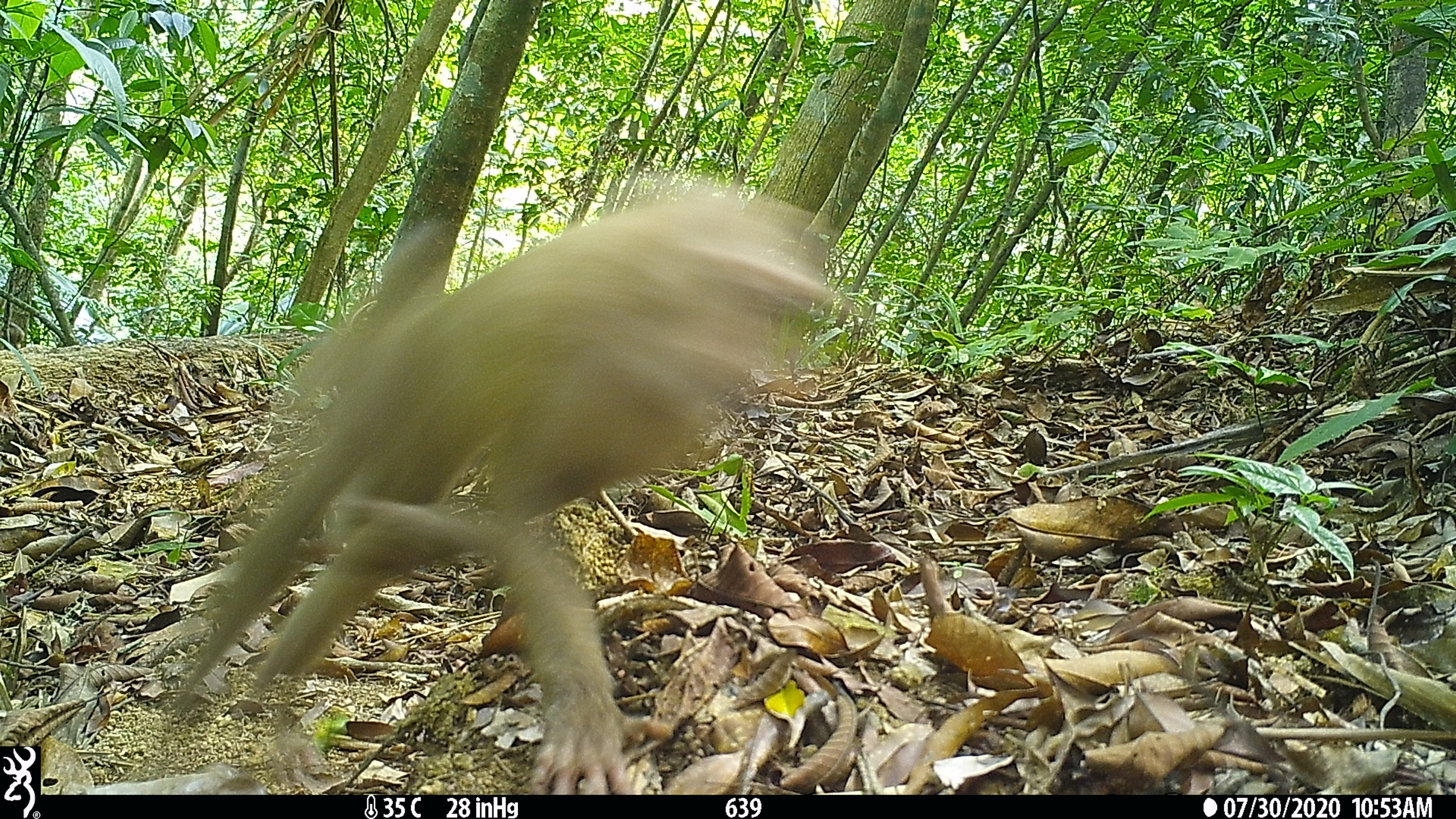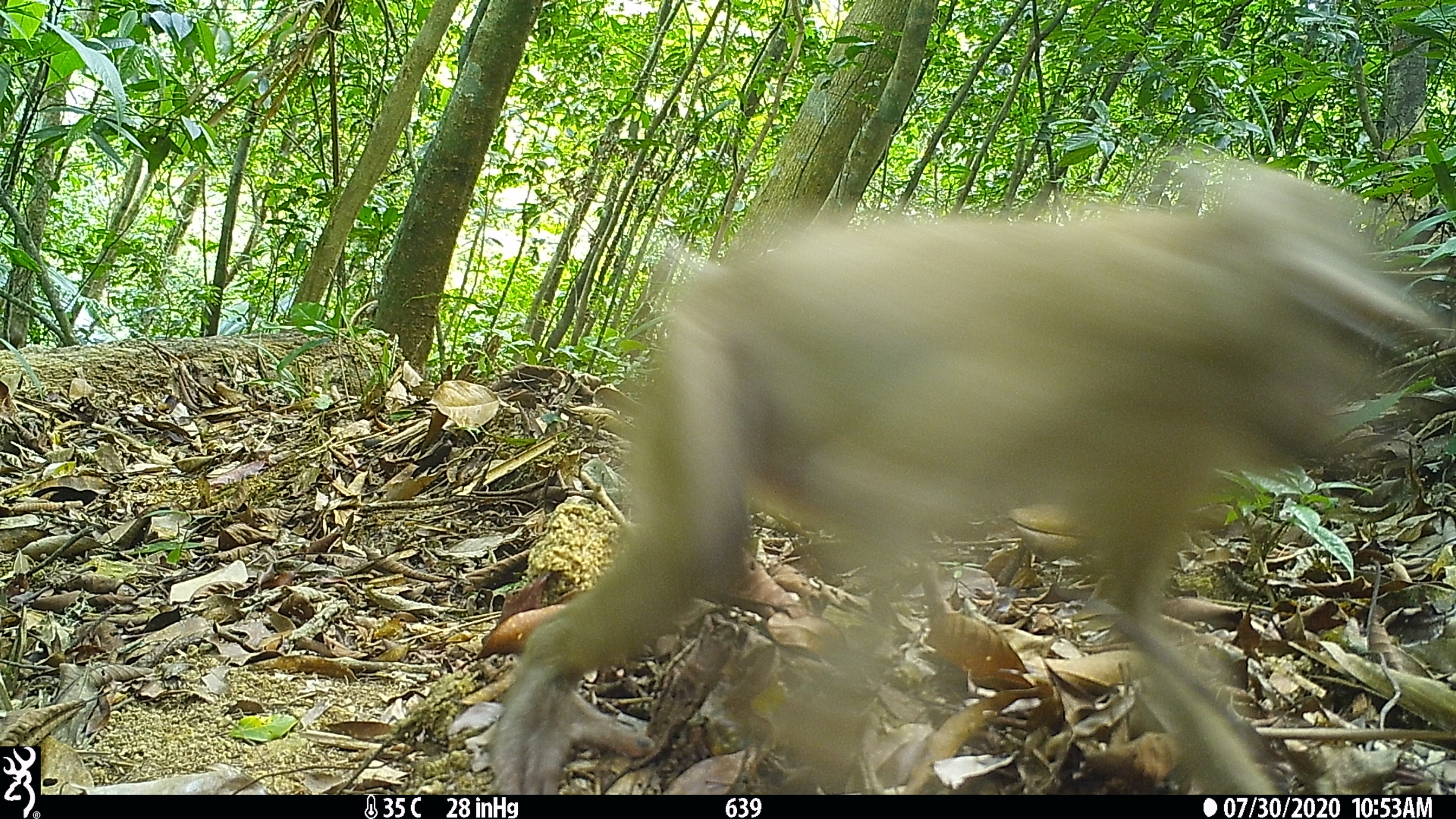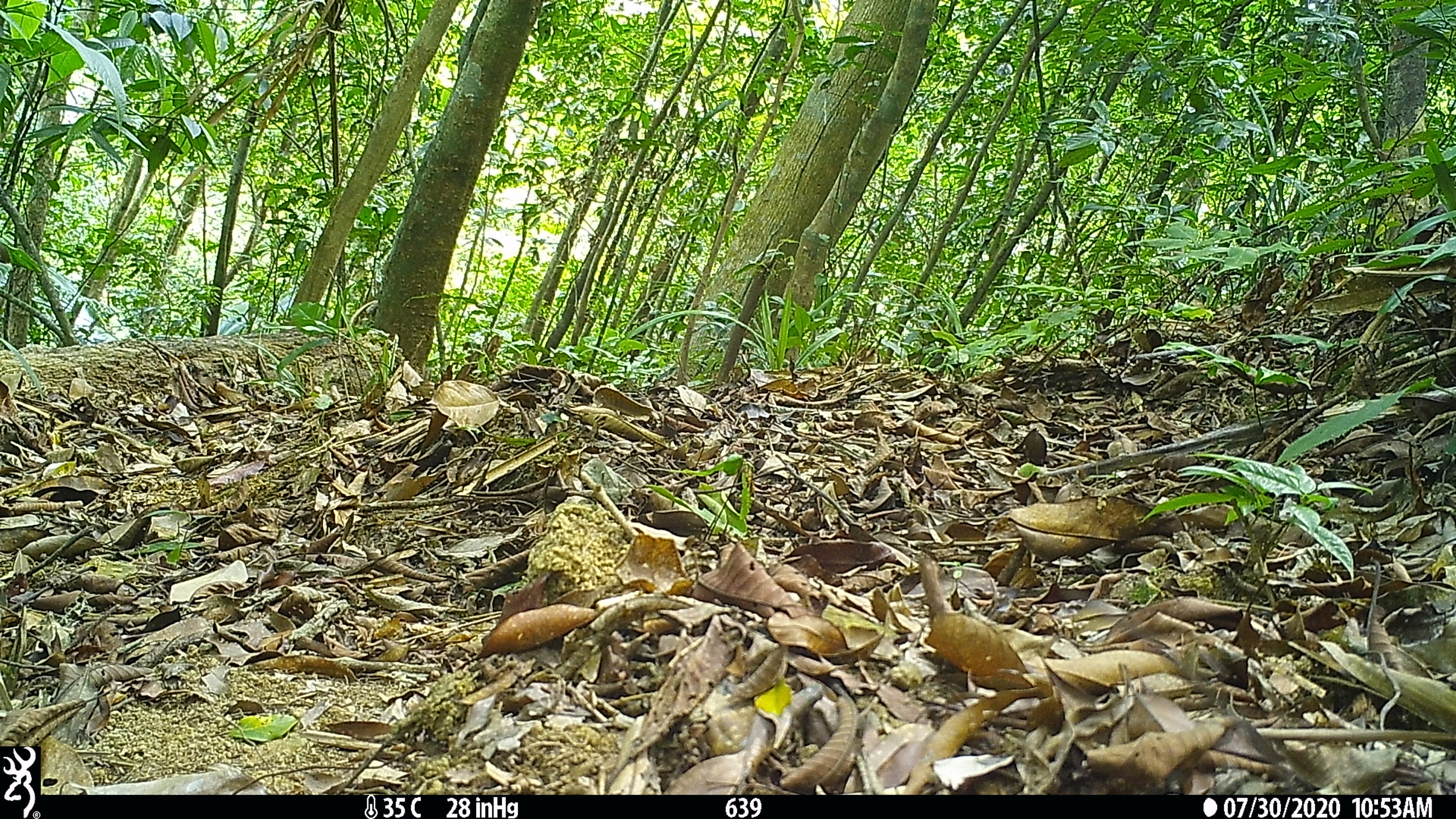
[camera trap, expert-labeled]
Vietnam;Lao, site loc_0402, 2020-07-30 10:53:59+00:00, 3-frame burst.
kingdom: Animalia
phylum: Chordata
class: Mammalia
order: Primates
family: Cercopithecidae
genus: Macaca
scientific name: Macaca nemestrina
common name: pig-tailed macaque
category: pig tailed macaque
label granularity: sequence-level